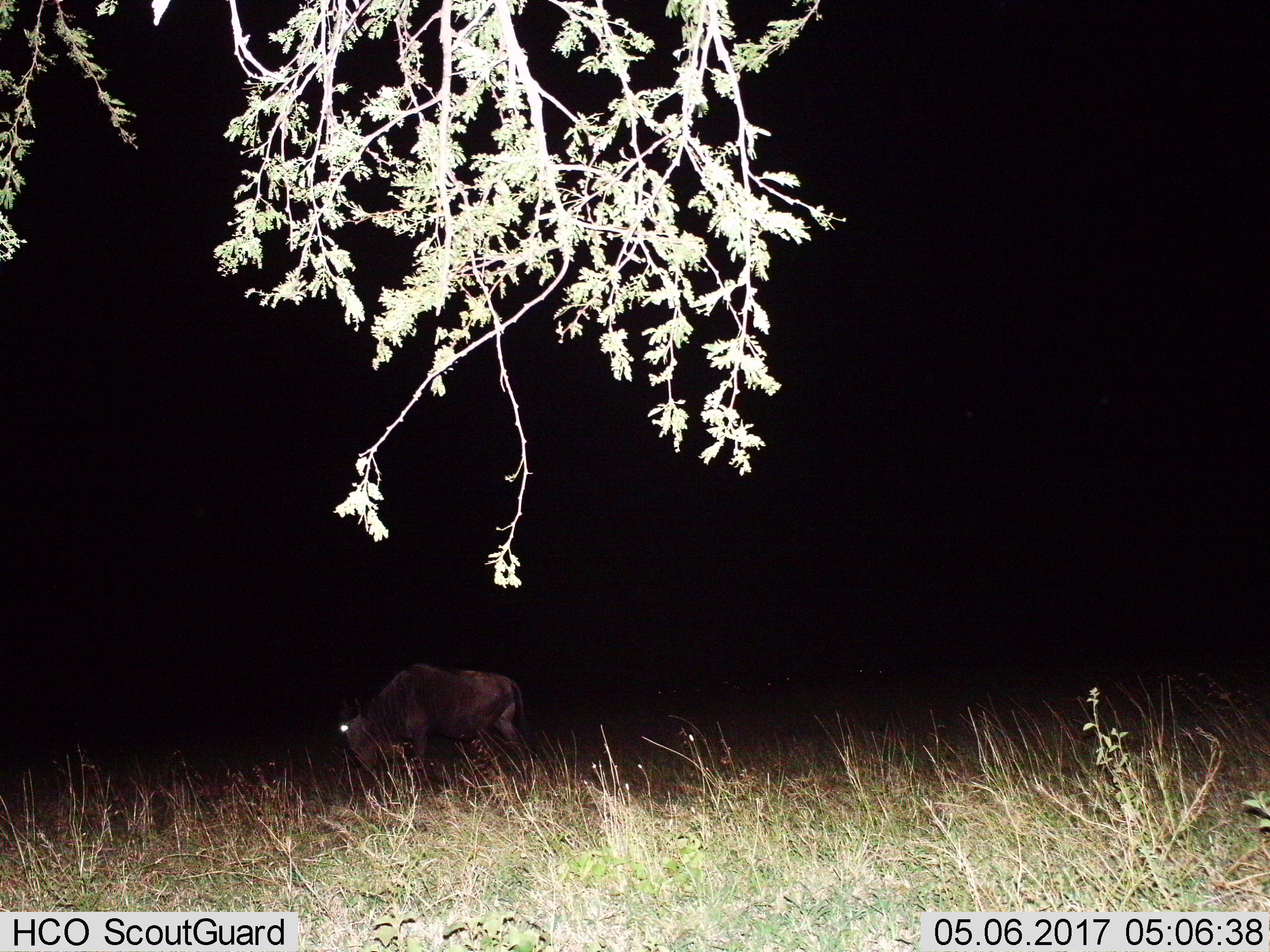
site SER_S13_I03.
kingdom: Animalia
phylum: Chordata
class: Mammalia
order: Artiodactyla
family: Bovidae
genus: Connochaetes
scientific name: Connochaetes taurinus taurinus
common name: blue wildebeest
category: wildebeestblue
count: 1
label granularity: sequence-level